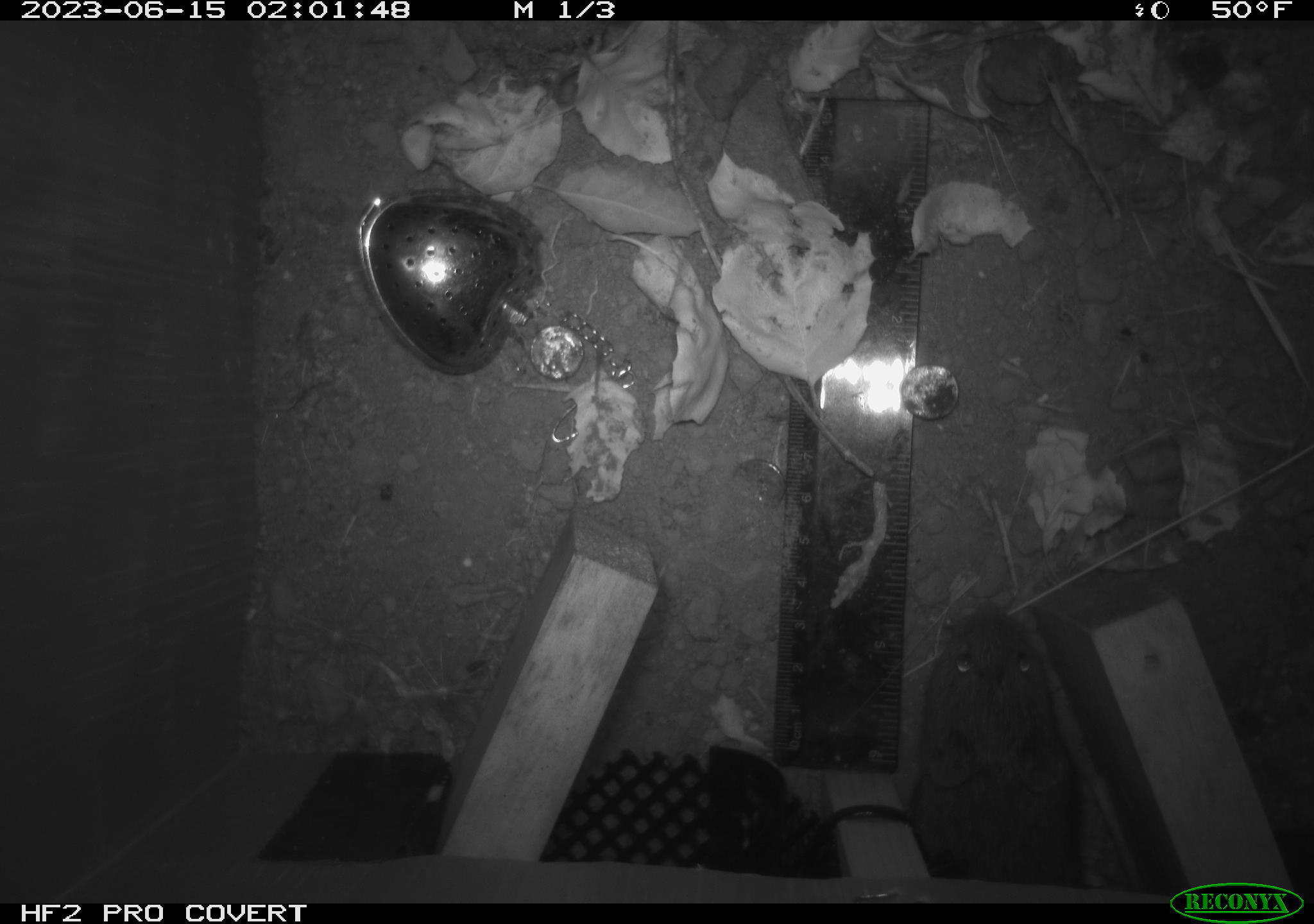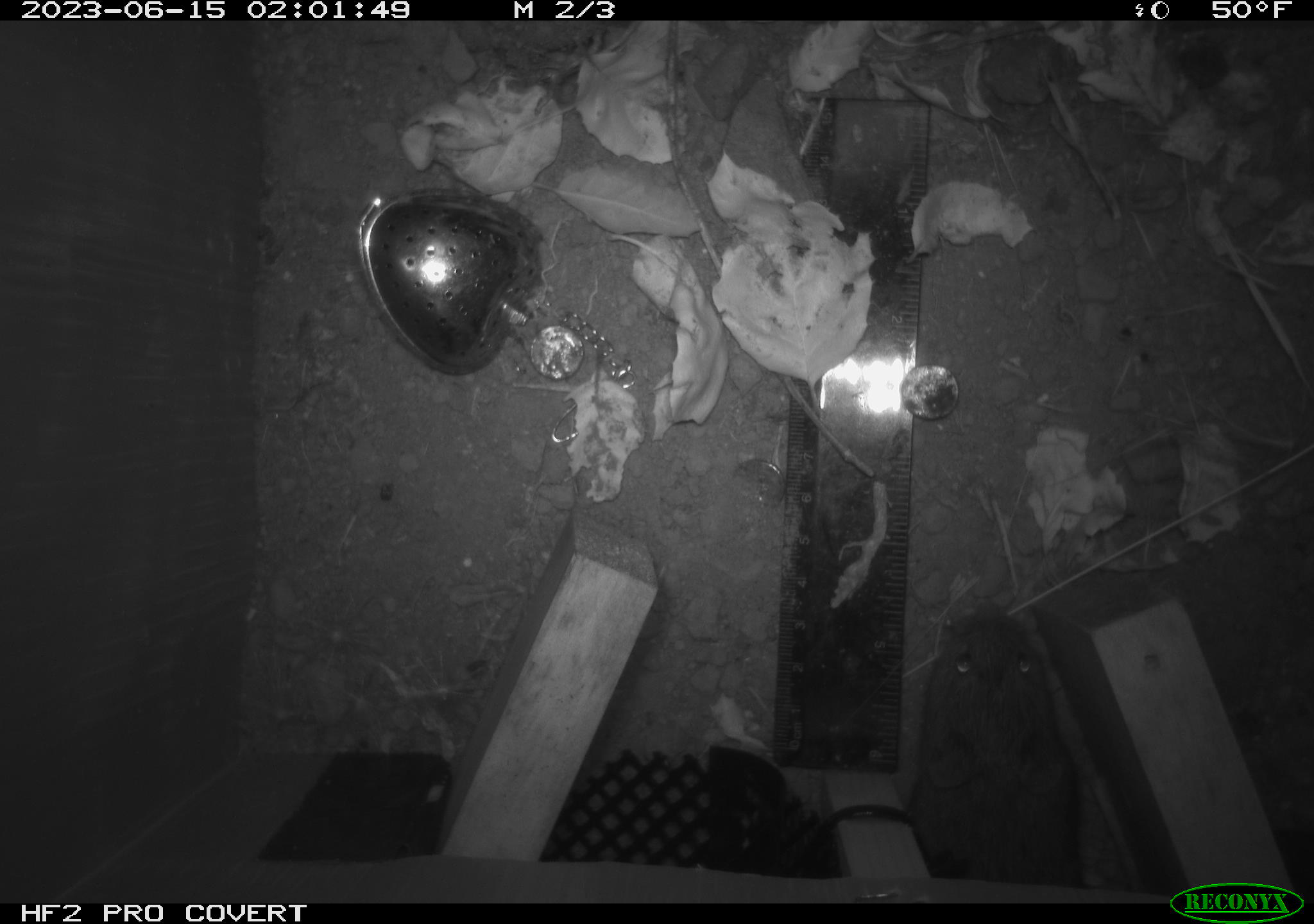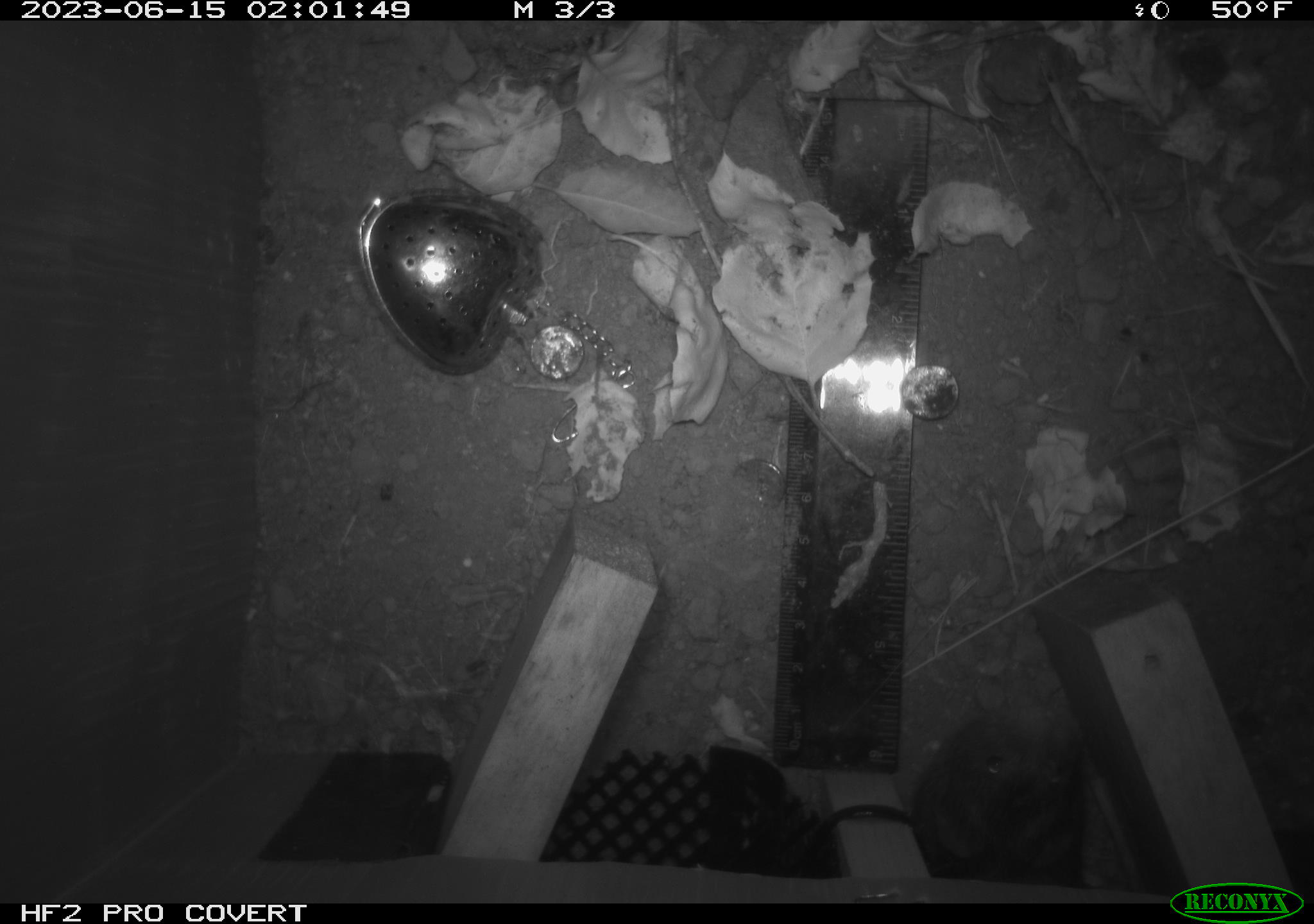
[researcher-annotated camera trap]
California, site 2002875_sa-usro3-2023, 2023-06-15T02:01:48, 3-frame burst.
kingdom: Animalia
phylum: Chordata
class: Mammalia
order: Rodentia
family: Cricetidae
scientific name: Arvicolinae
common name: voles, lemmings, and muskrats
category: arvicolinae subfamily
Arvicolinae subfamily (voles, lemmings, and muskrats) (Arvicolinae).